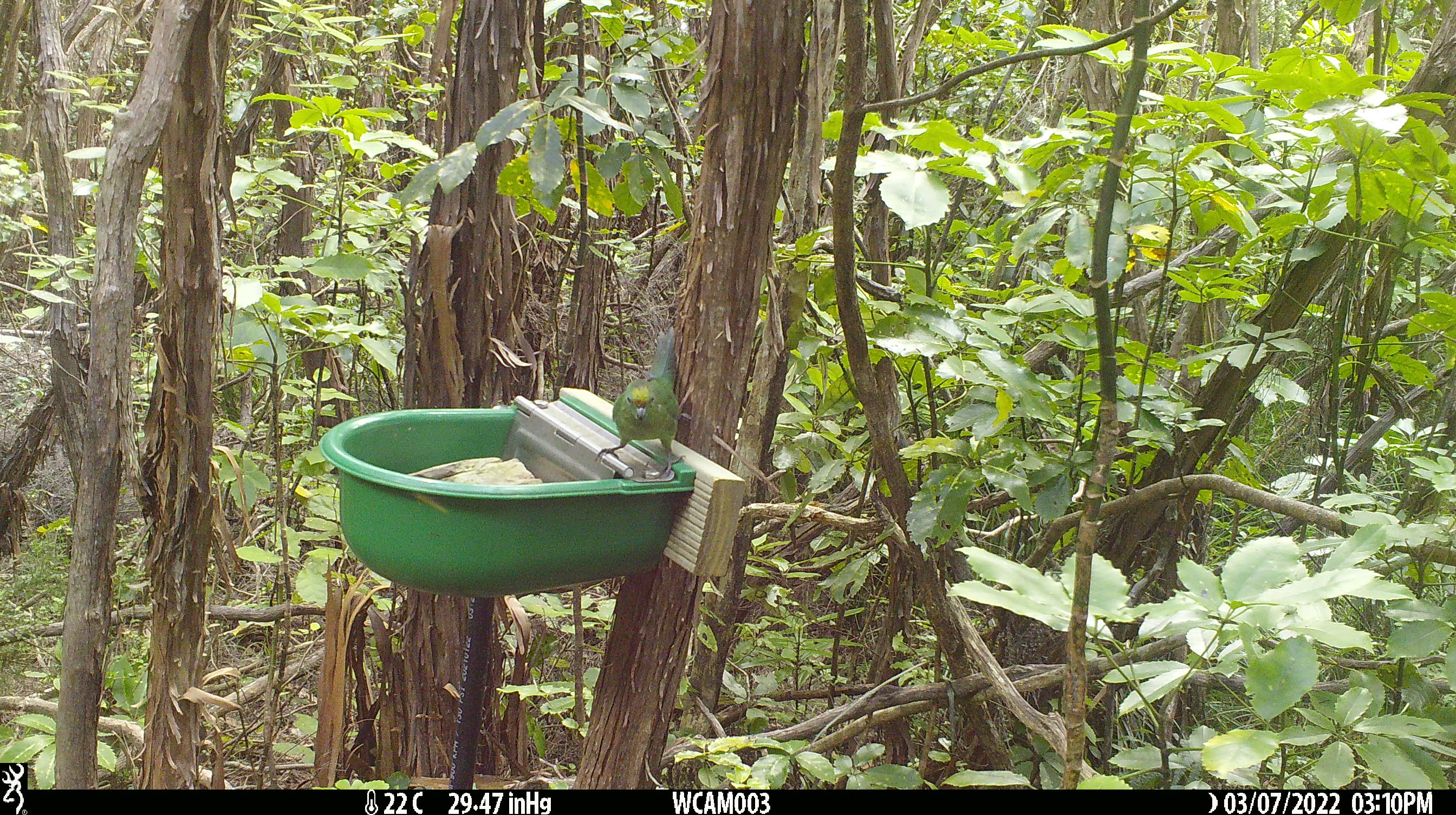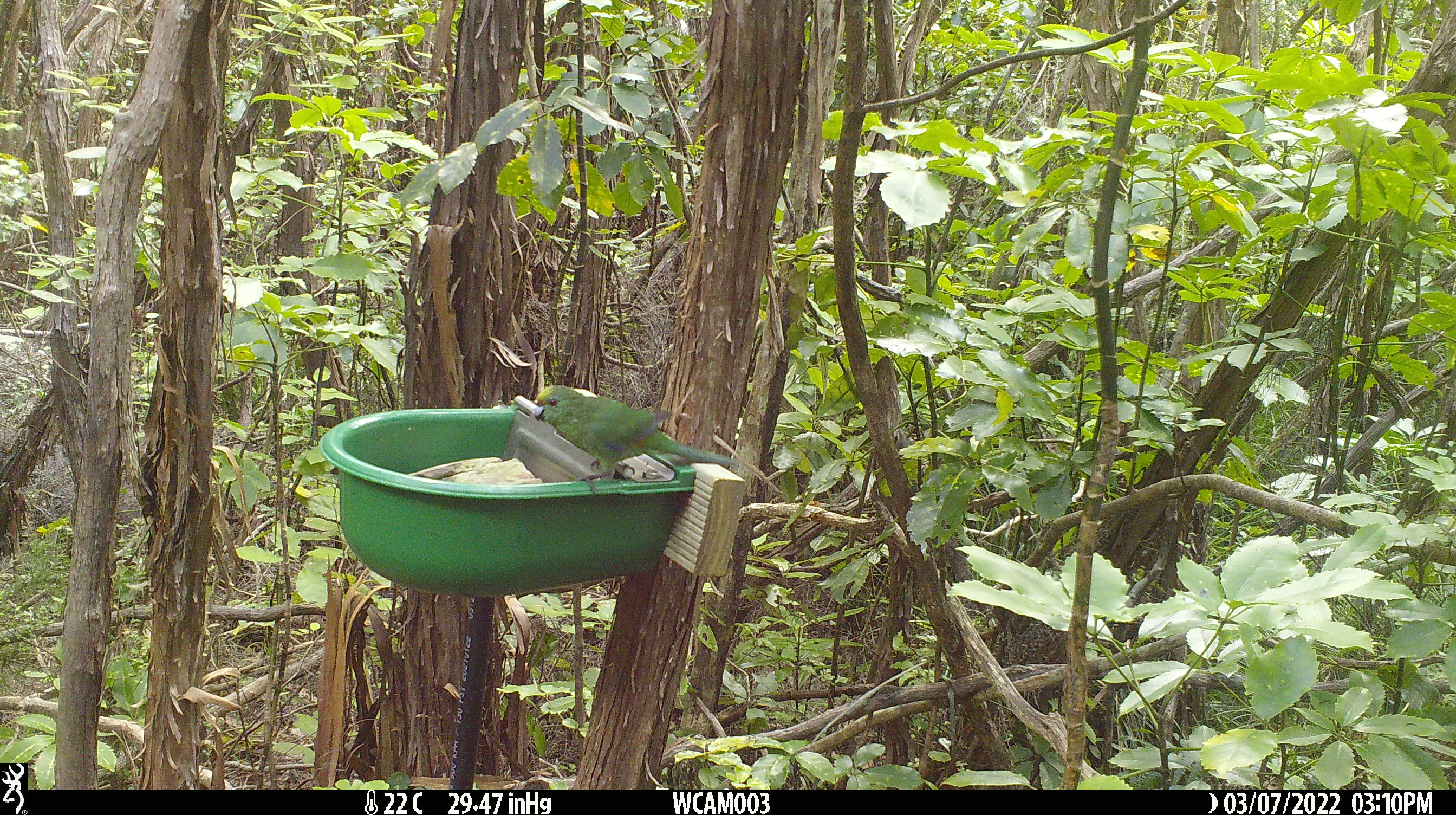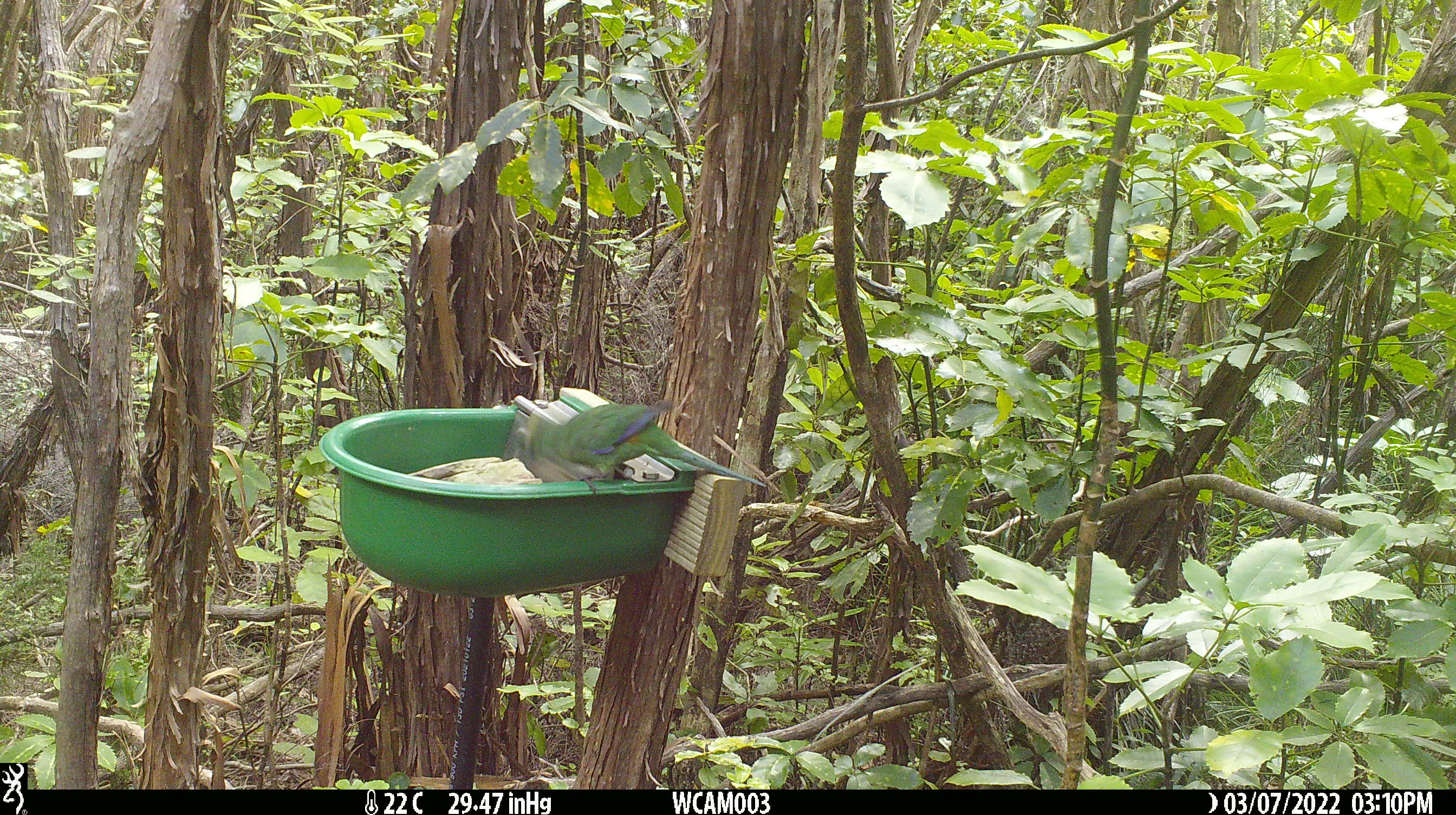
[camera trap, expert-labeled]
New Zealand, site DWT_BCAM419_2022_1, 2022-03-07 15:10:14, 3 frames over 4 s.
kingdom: Animalia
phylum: Chordata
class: Aves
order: Psittaciformes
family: Psittaculidae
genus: Cyanoramphus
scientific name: Cyanoramphus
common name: parakeet